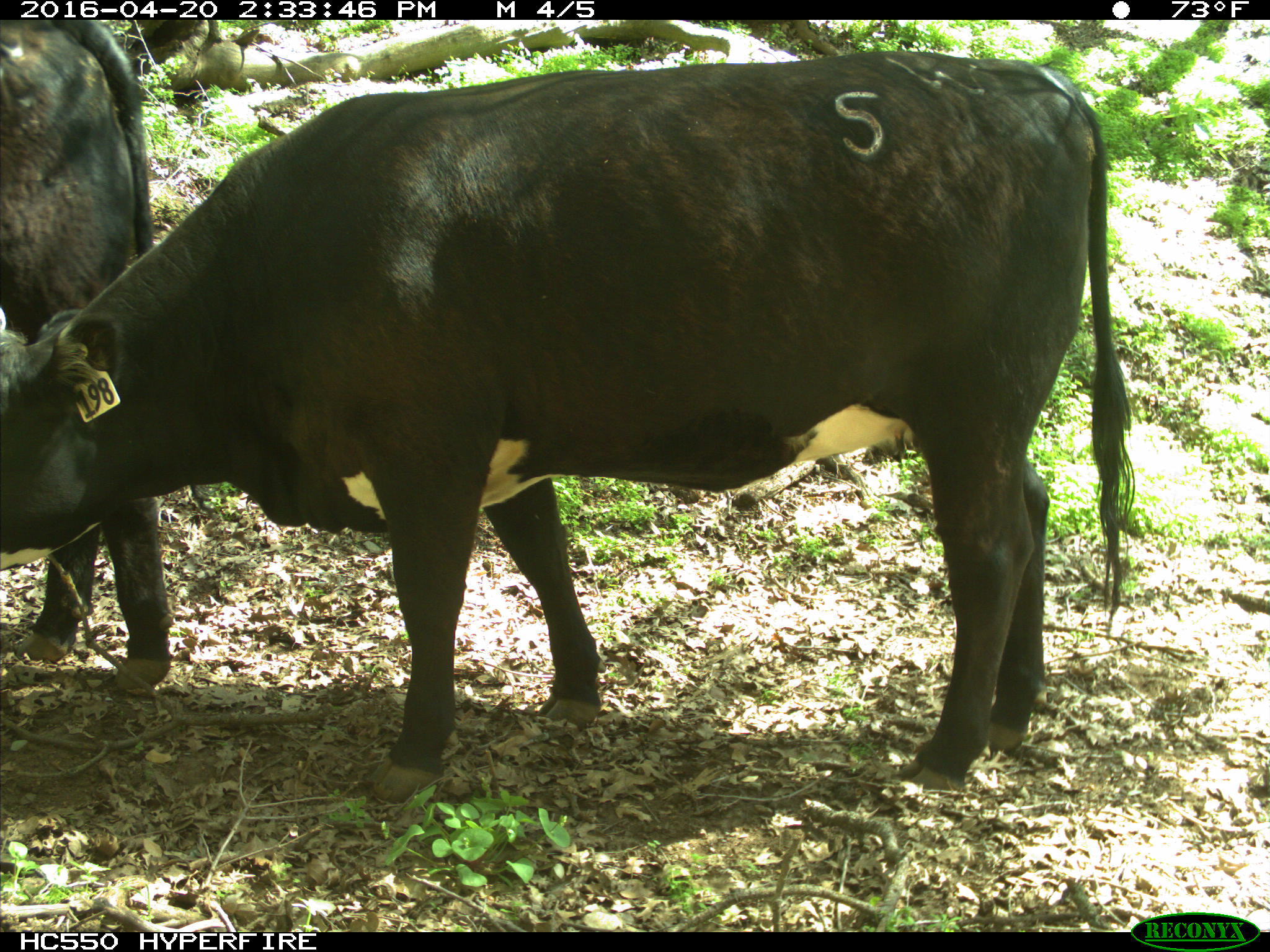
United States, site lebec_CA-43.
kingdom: Animalia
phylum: Chordata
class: Mammalia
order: Artiodactyla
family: Bovidae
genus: Bos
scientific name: Bos taurus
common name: domestic cow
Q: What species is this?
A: Bos taurus (domestic cow).